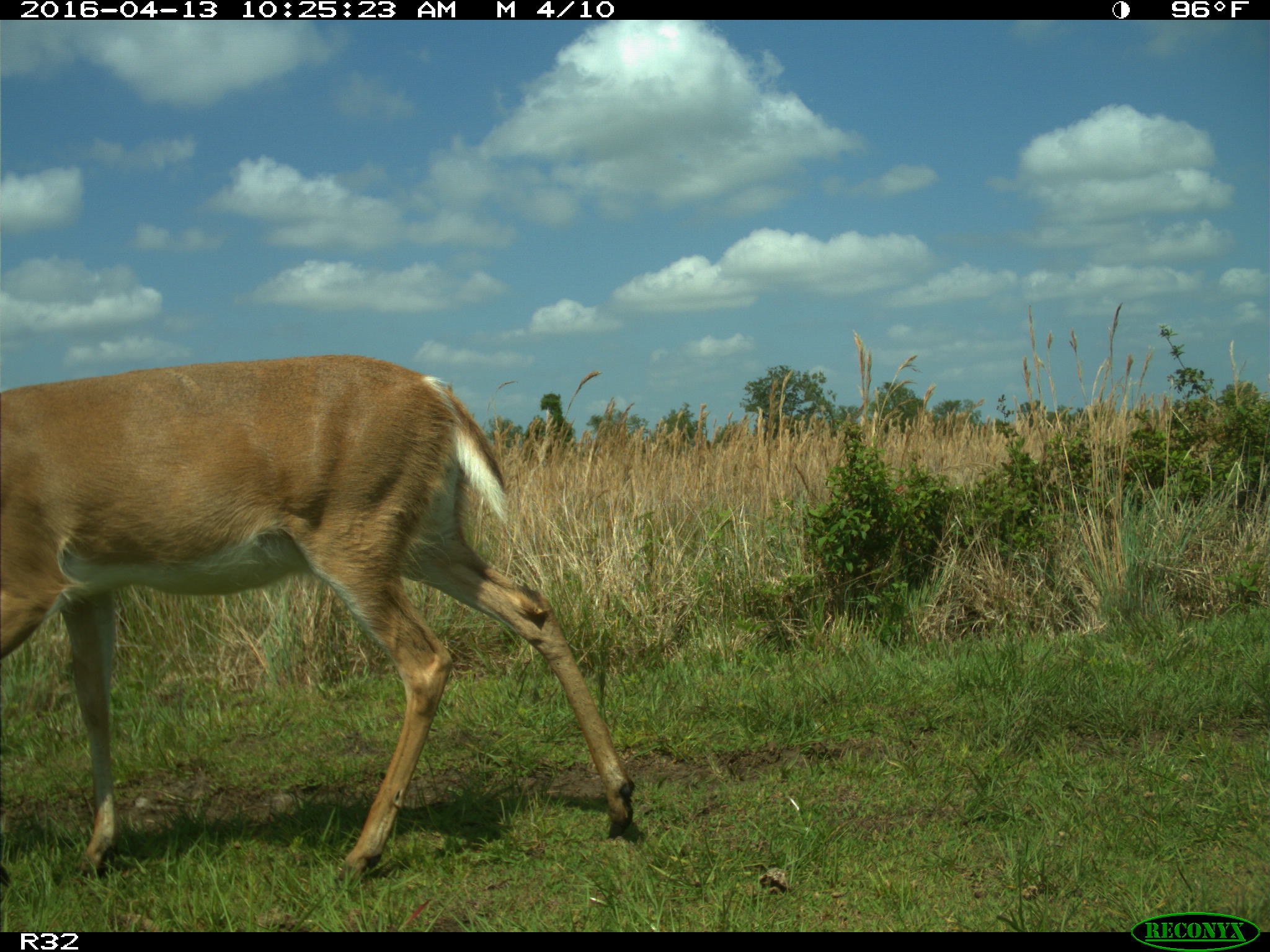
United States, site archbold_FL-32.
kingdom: Animalia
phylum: Chordata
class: Mammalia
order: Artiodactyla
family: Cervidae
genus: Odocoileus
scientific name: Odocoileus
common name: deer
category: unidentified deer